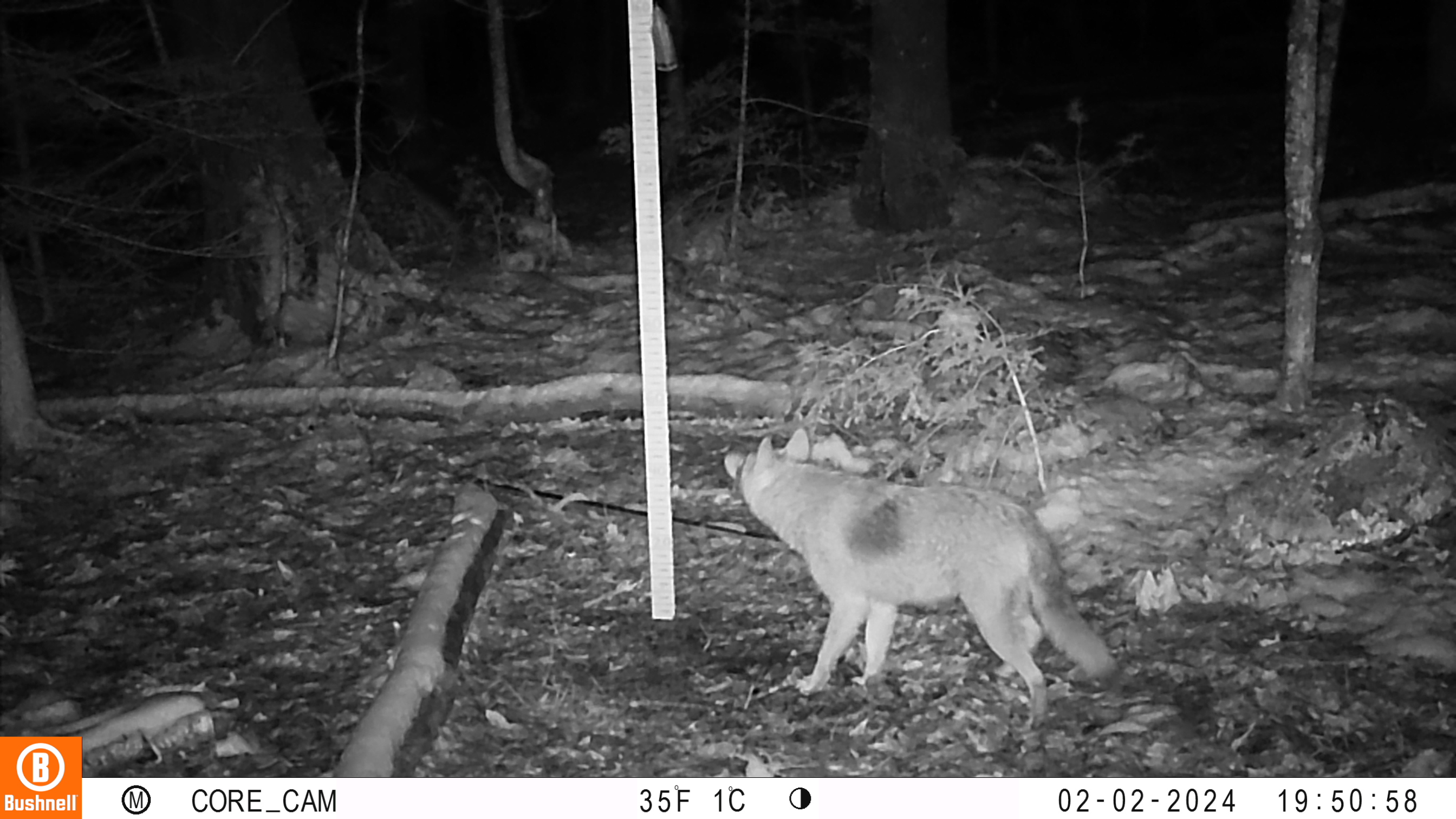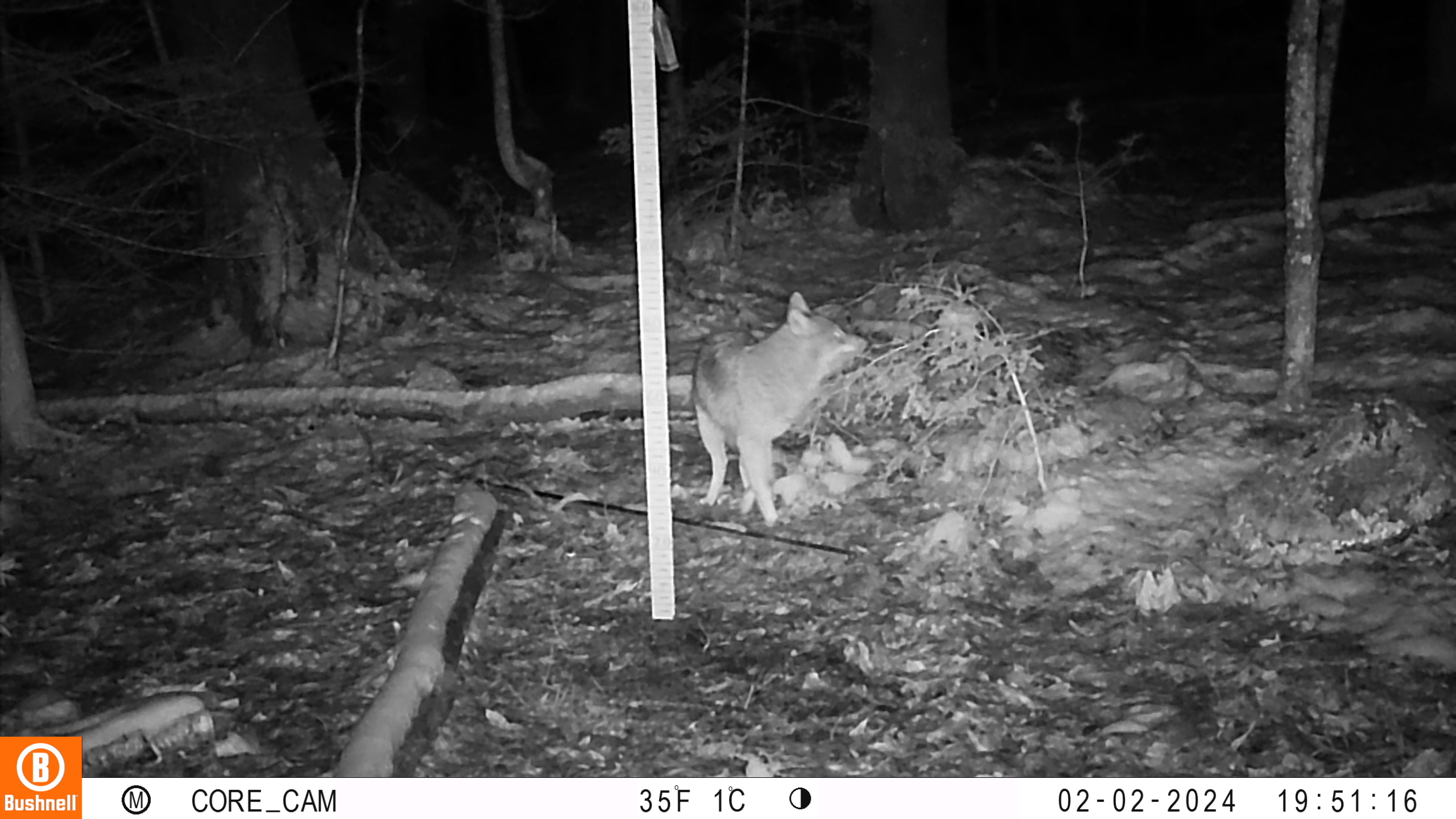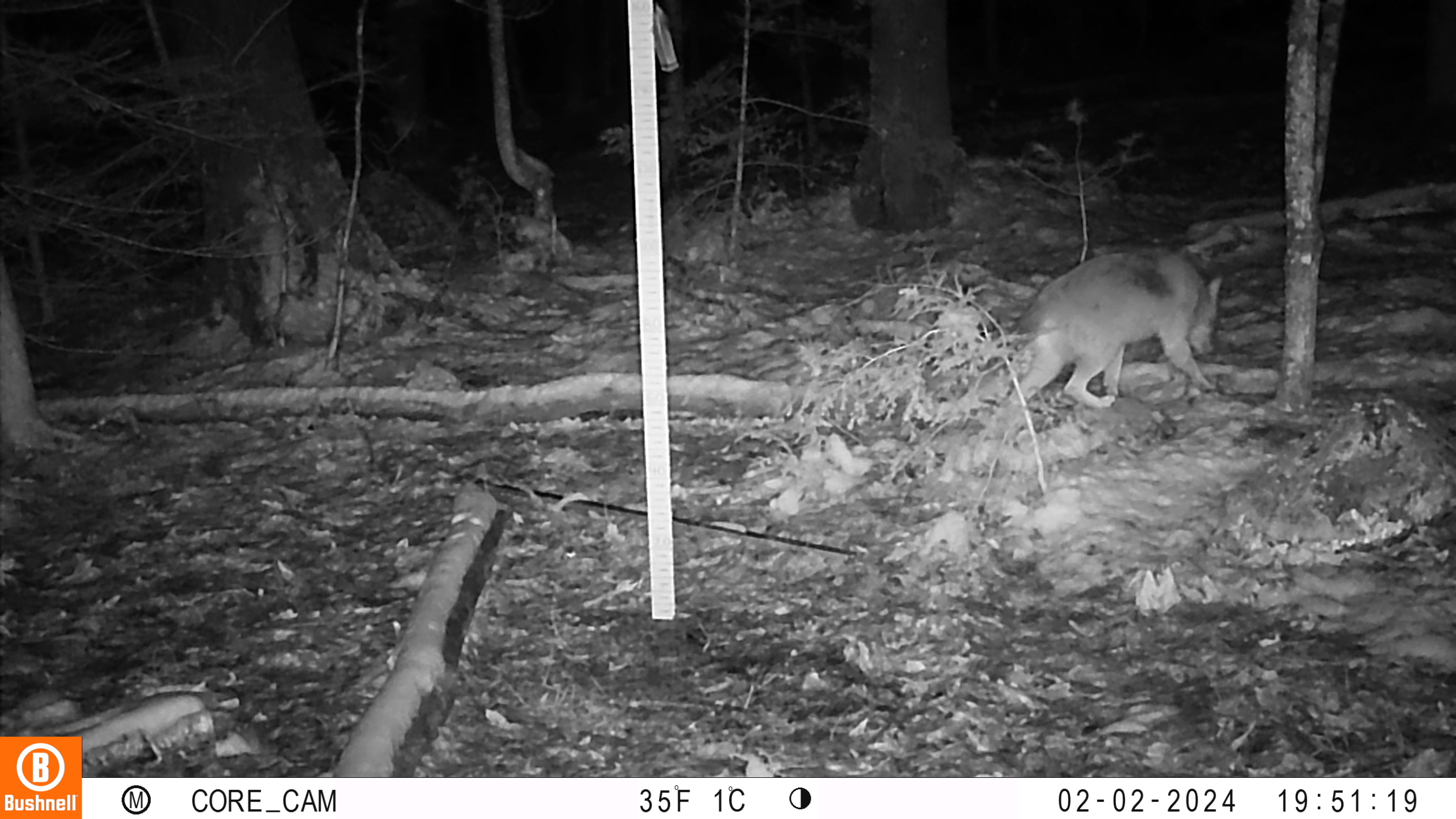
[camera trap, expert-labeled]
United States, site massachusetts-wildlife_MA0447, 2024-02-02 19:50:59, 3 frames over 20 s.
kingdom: Animalia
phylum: Chordata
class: Mammalia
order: Carnivora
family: Canidae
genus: Canis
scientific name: Canis latrans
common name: coyote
Coyote (Canis latrans).